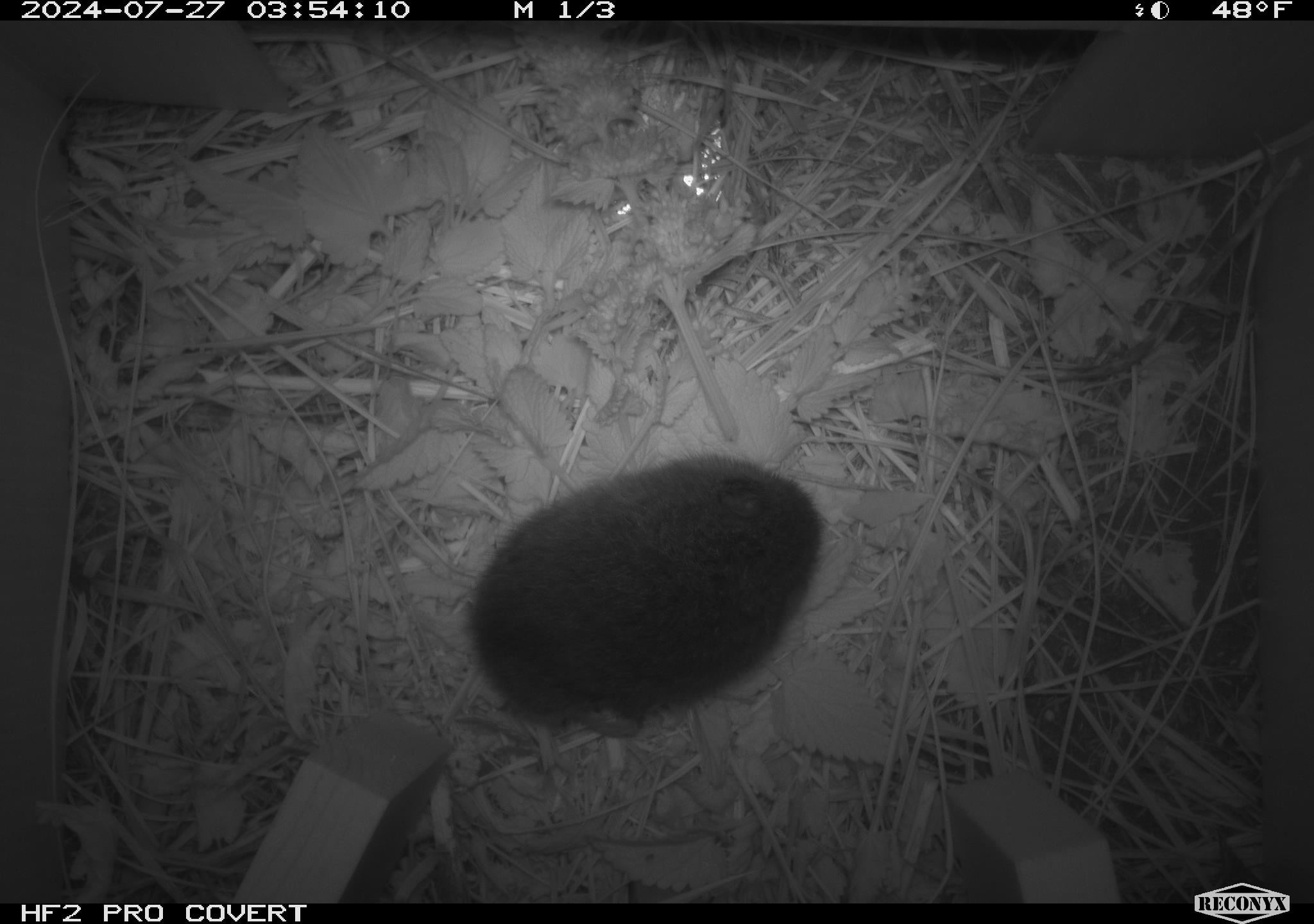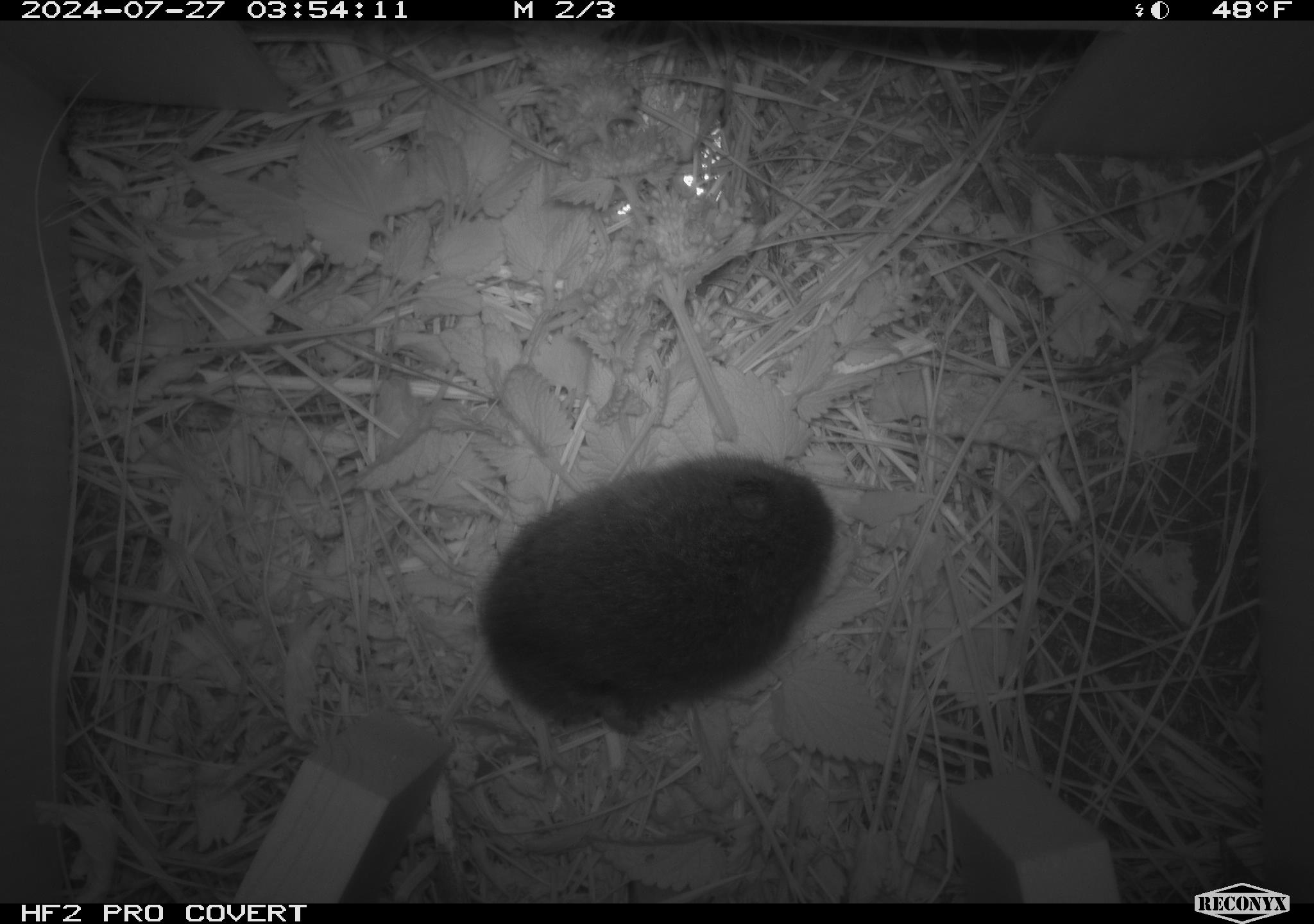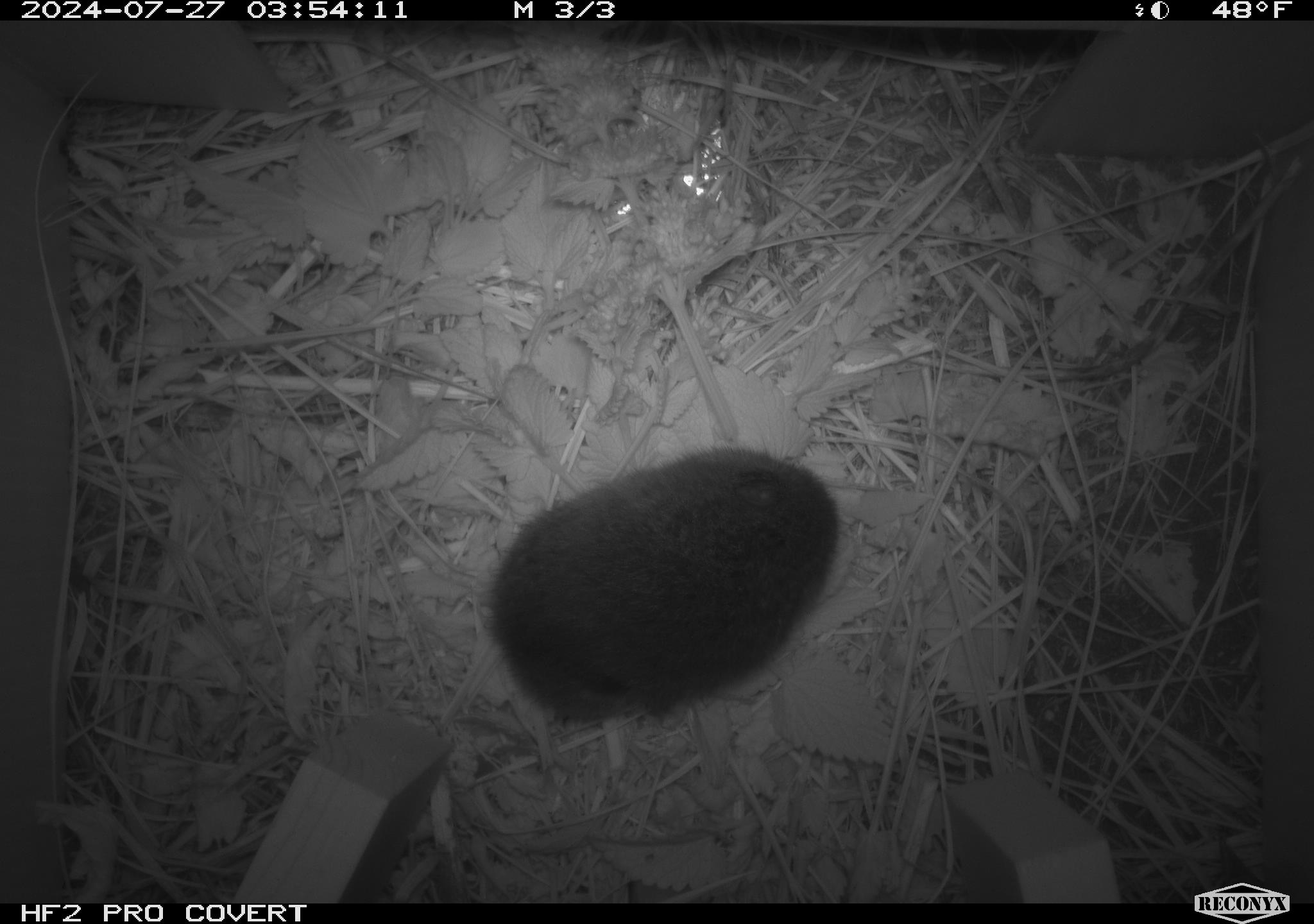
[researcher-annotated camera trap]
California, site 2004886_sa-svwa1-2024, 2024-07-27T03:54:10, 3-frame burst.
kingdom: Animalia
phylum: Chordata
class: Mammalia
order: Rodentia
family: Cricetidae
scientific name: Arvicolinae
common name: voles, lemmings, and muskrats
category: arvicolinae subfamily